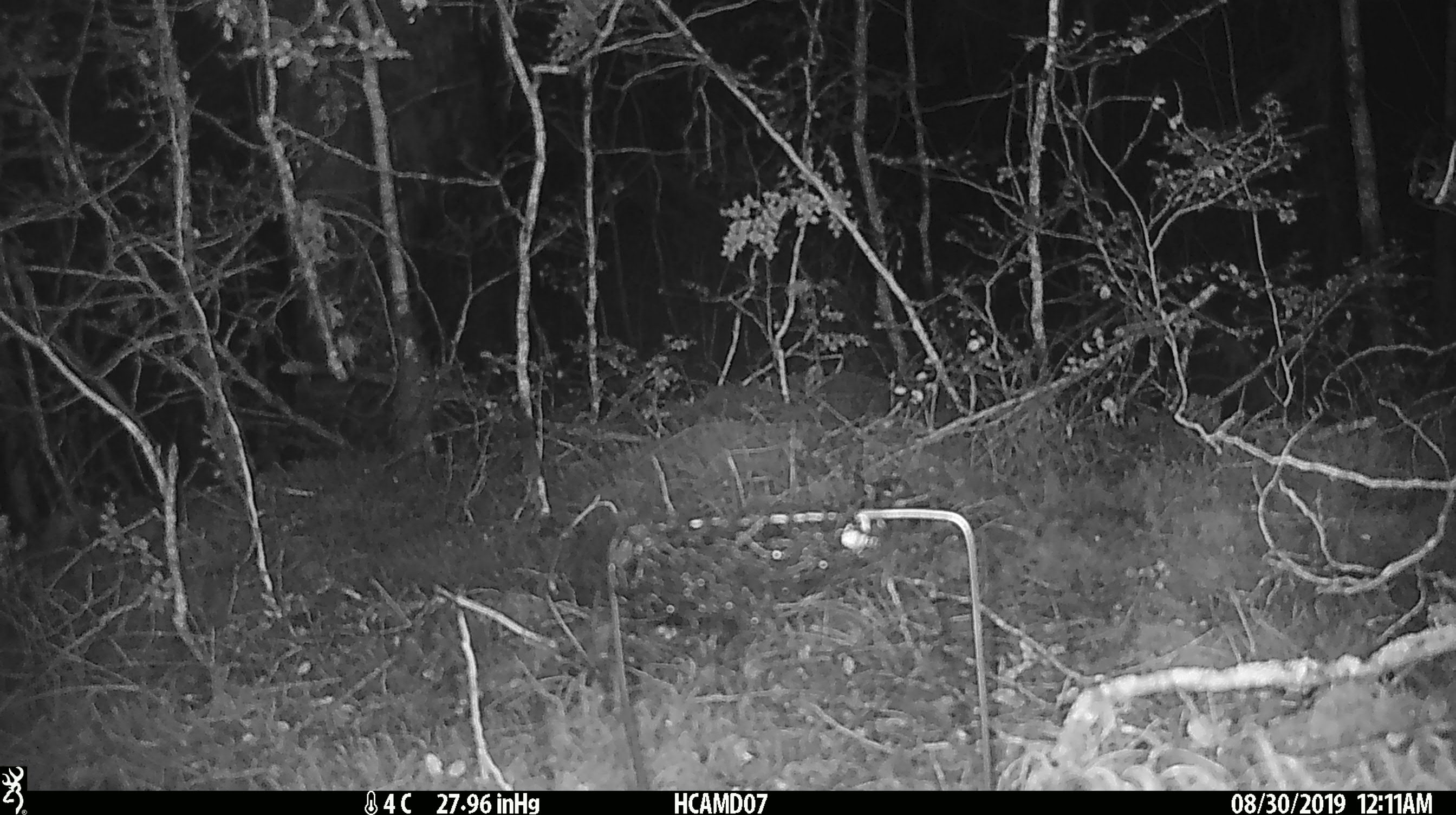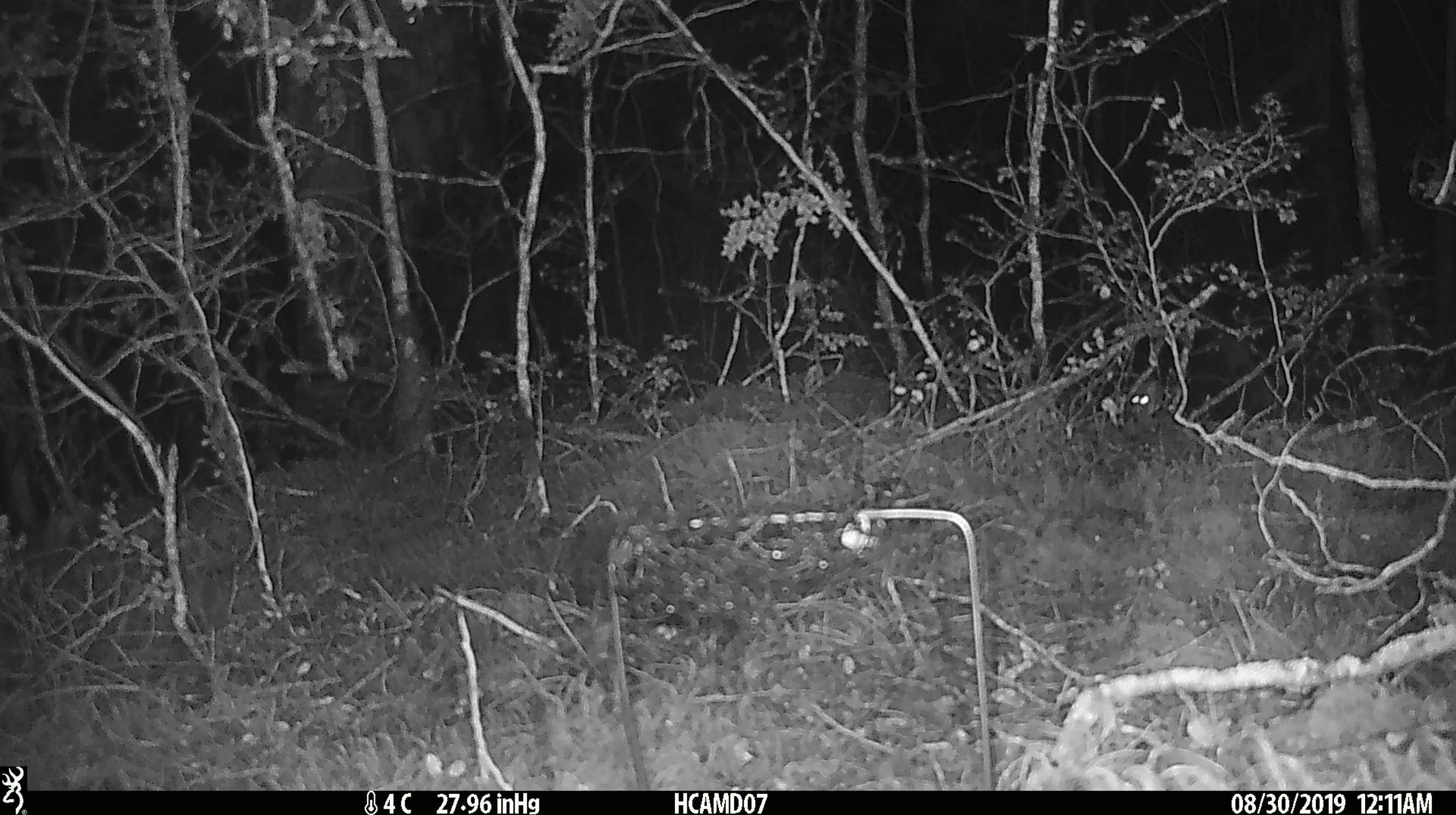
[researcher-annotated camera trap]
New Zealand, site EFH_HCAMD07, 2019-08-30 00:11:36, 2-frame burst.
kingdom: Animalia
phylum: Chordata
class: Mammalia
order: Rodentia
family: Muridae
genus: Mus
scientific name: Mus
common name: mouse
Mouse (Mus).